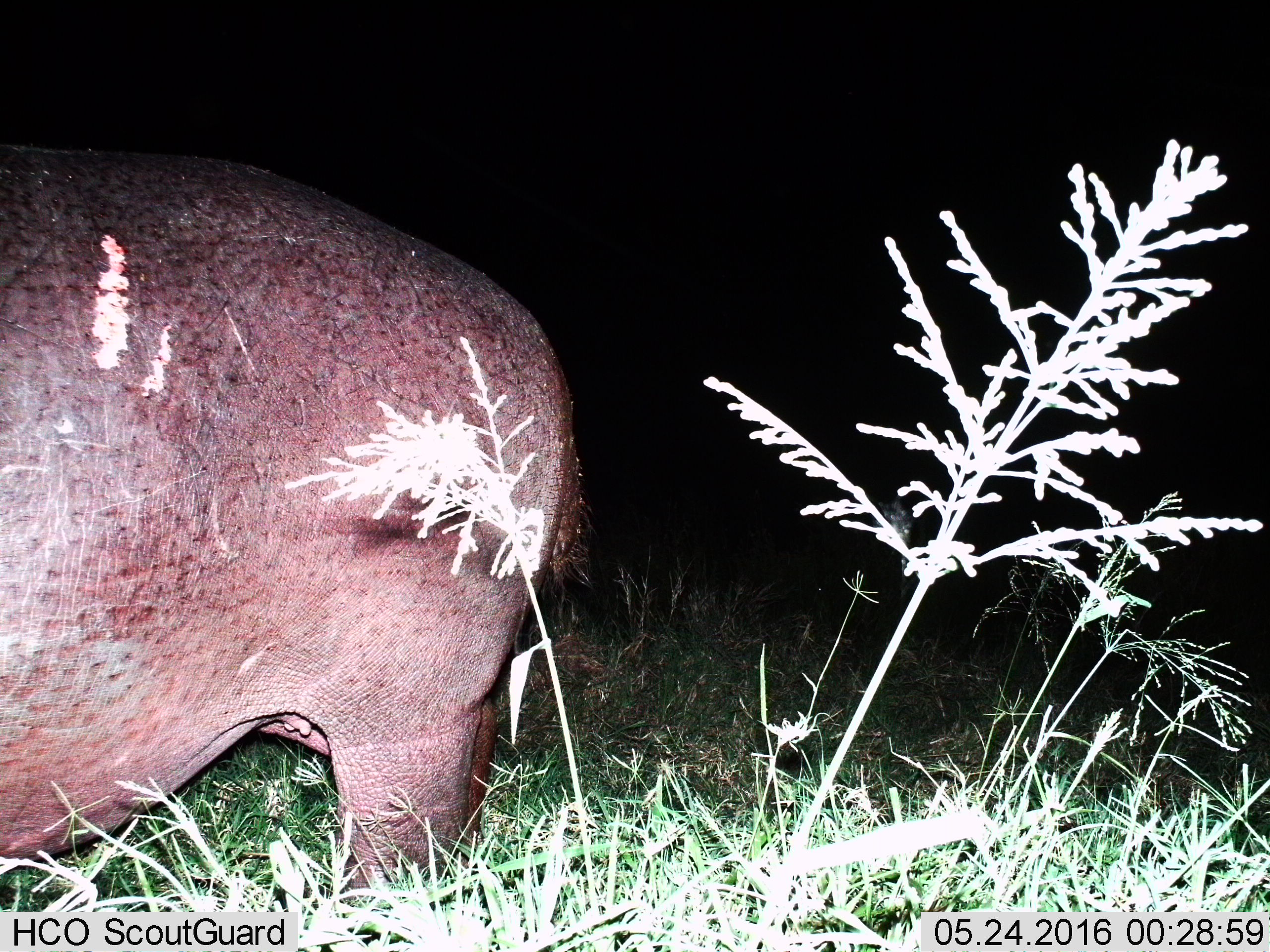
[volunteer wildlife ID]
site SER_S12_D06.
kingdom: Animalia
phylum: Chordata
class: Mammalia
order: Artiodactyla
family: Hippopotamidae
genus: Hippopotamus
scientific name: Hippopotamus amphibius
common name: hippopotamus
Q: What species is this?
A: Hippopotamus (Hippopotamus amphibius).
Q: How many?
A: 1.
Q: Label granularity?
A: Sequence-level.